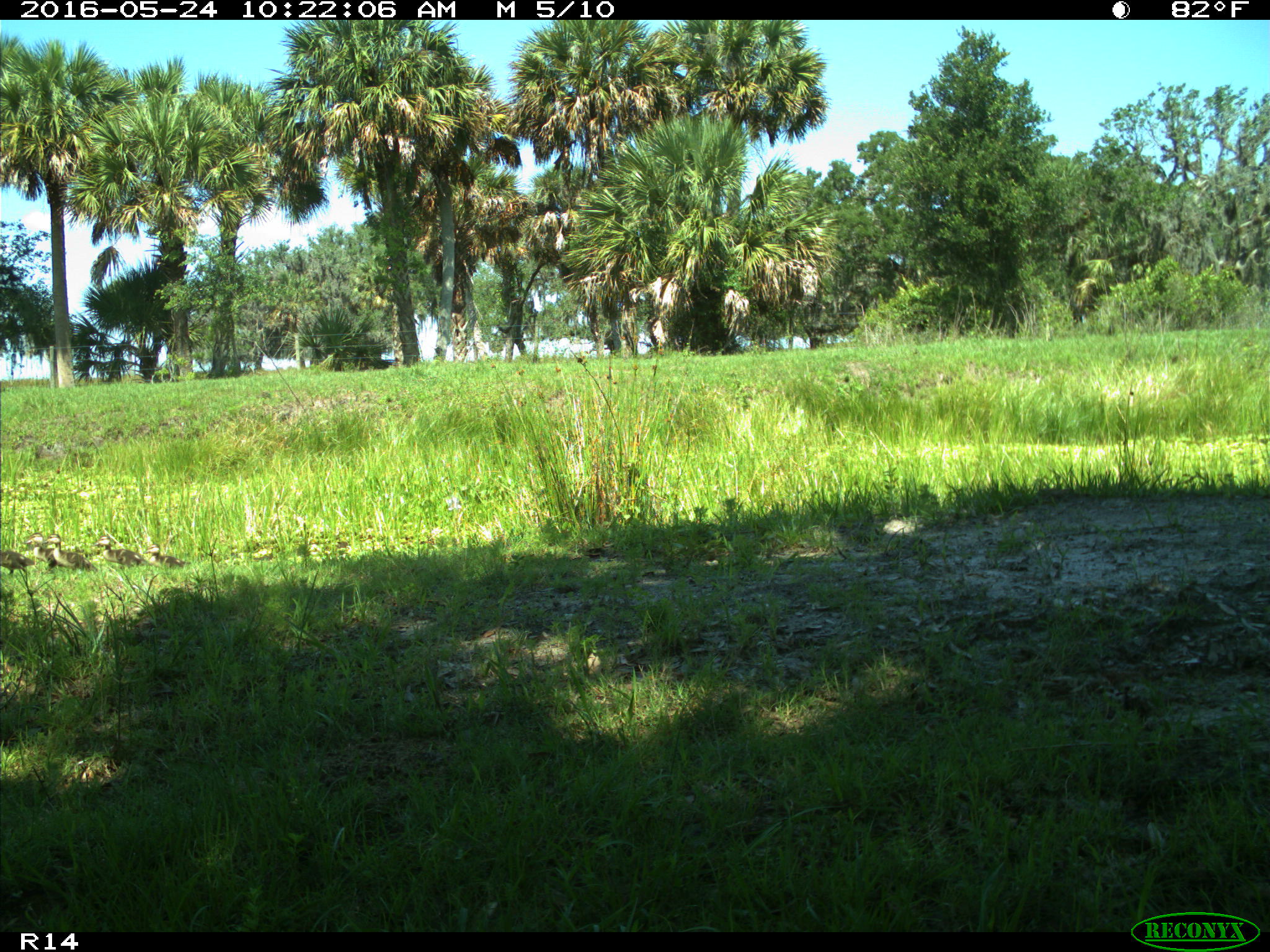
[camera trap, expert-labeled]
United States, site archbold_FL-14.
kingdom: Animalia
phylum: Chordata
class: Aves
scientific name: Aves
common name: birds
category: unidentified bird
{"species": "unidentified bird (birds) (Aves)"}